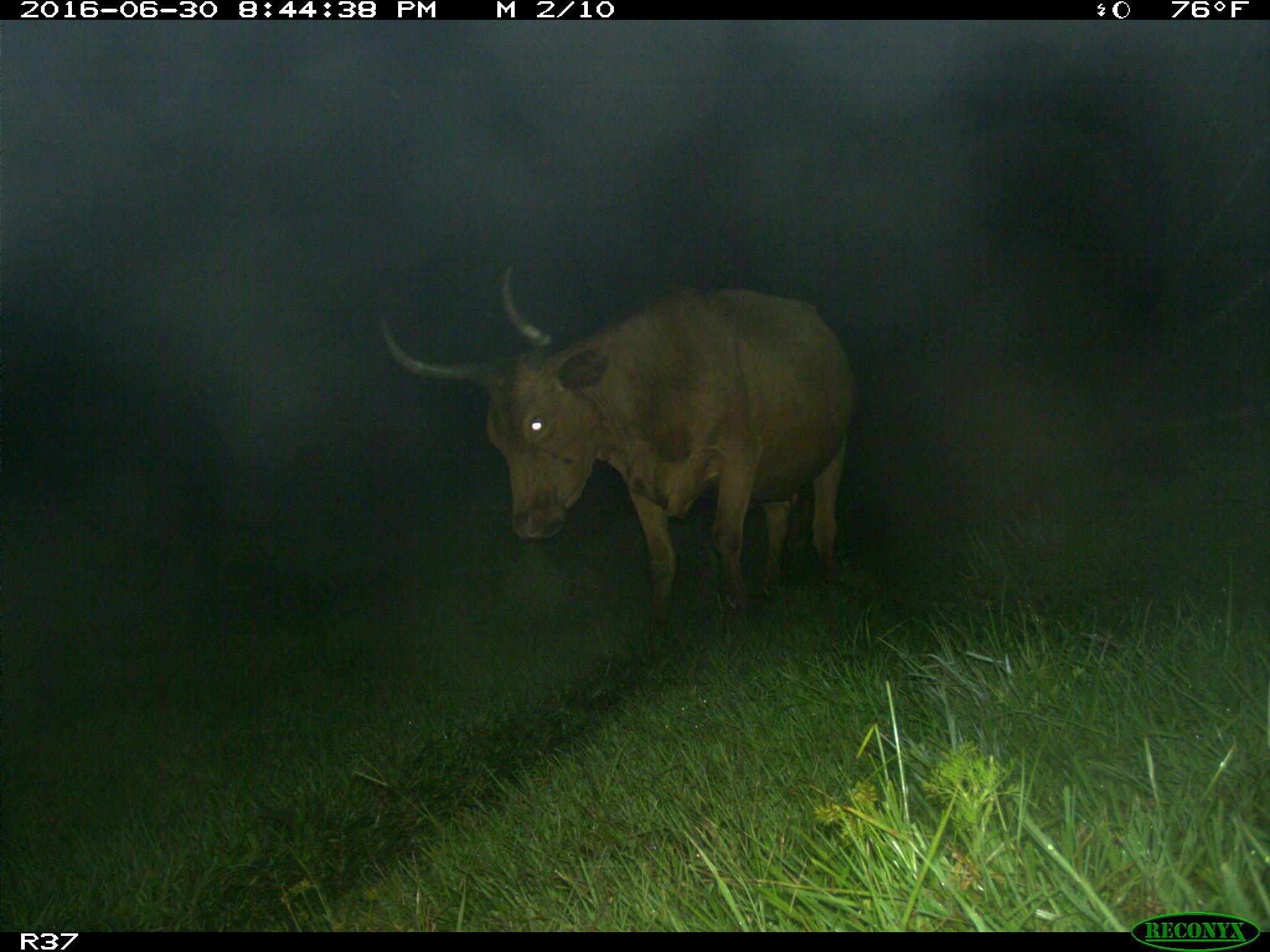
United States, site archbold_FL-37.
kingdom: Animalia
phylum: Chordata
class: Mammalia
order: Artiodactyla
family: Bovidae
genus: Bos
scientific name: Bos taurus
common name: domestic cow